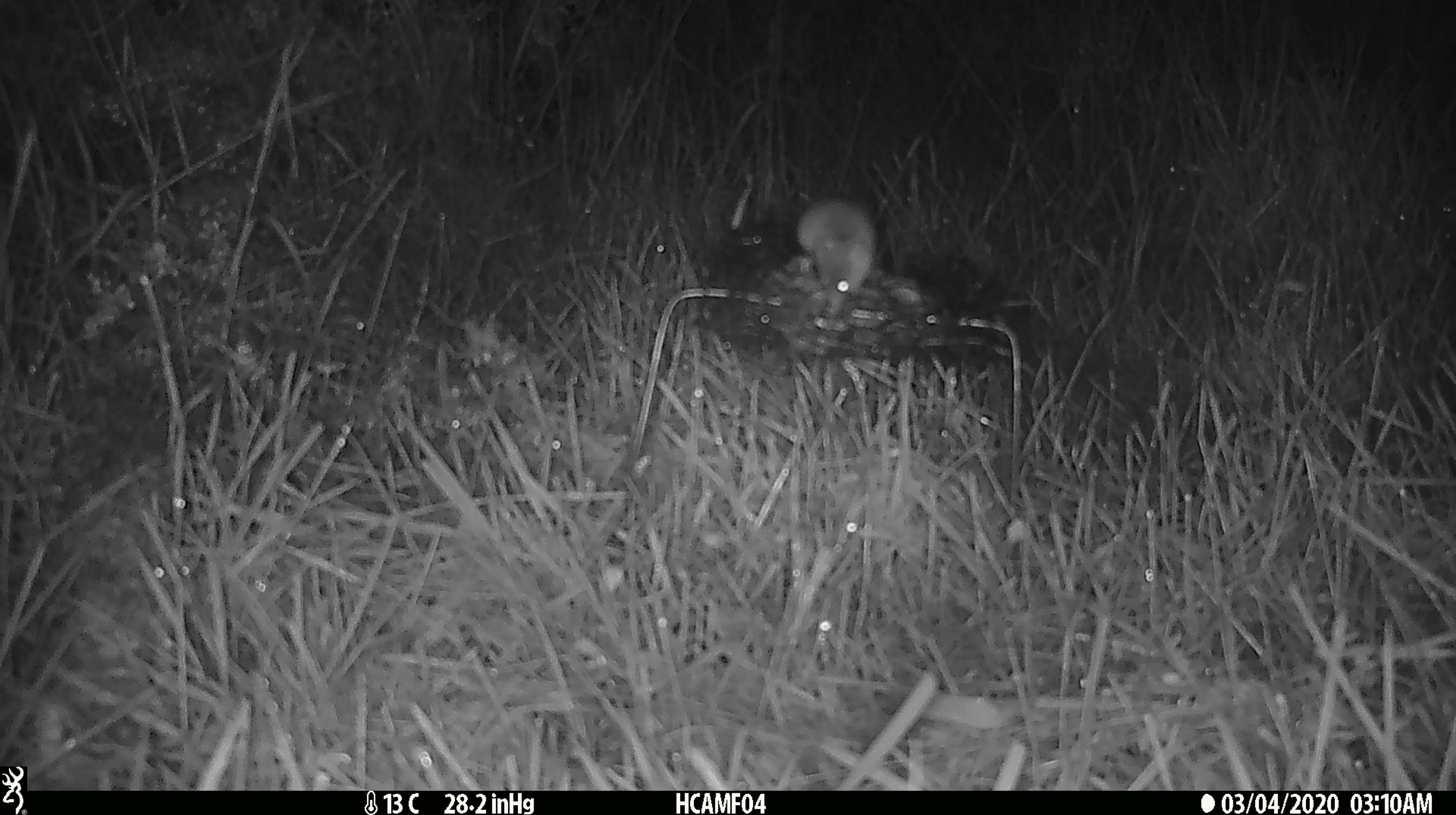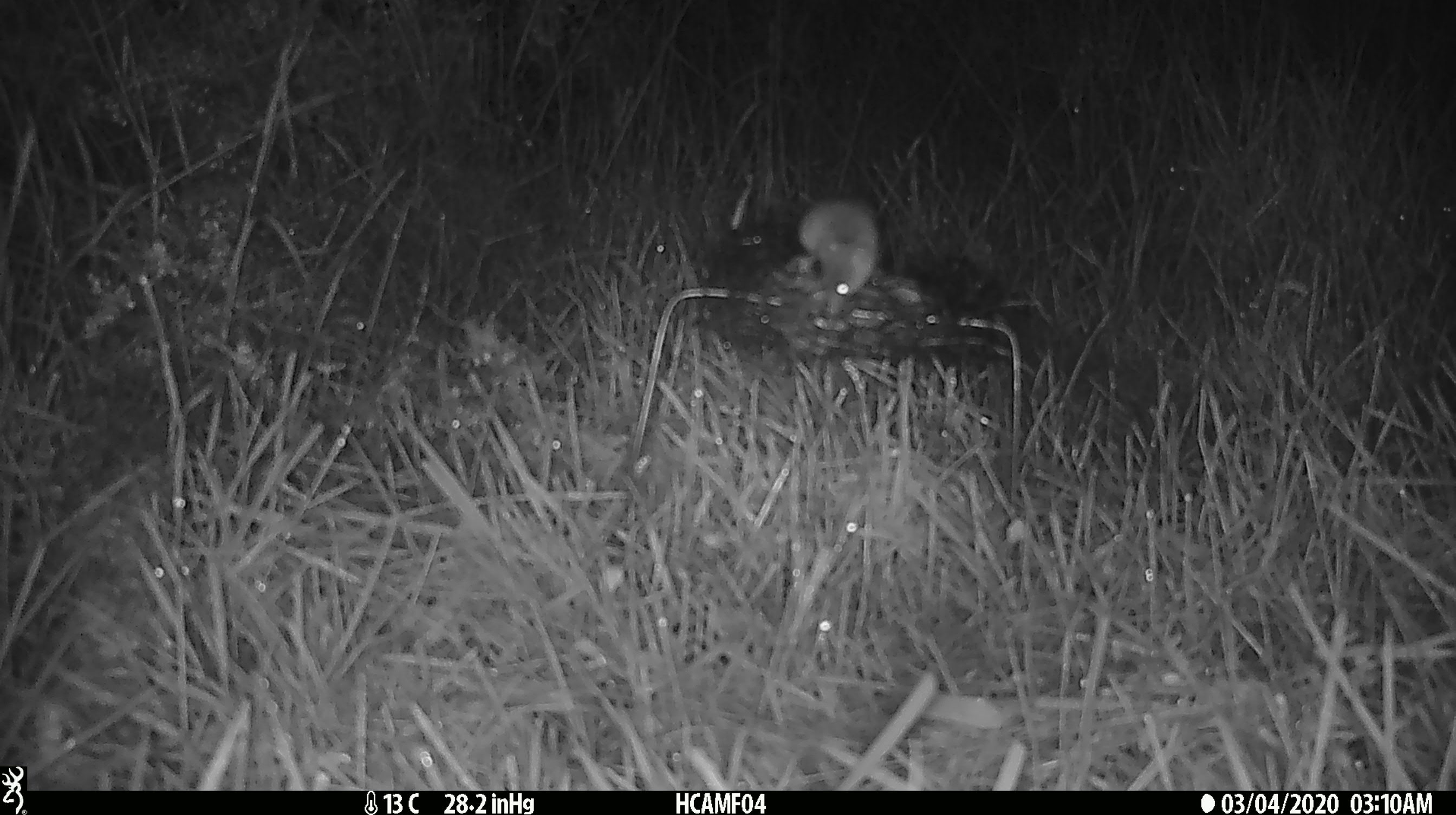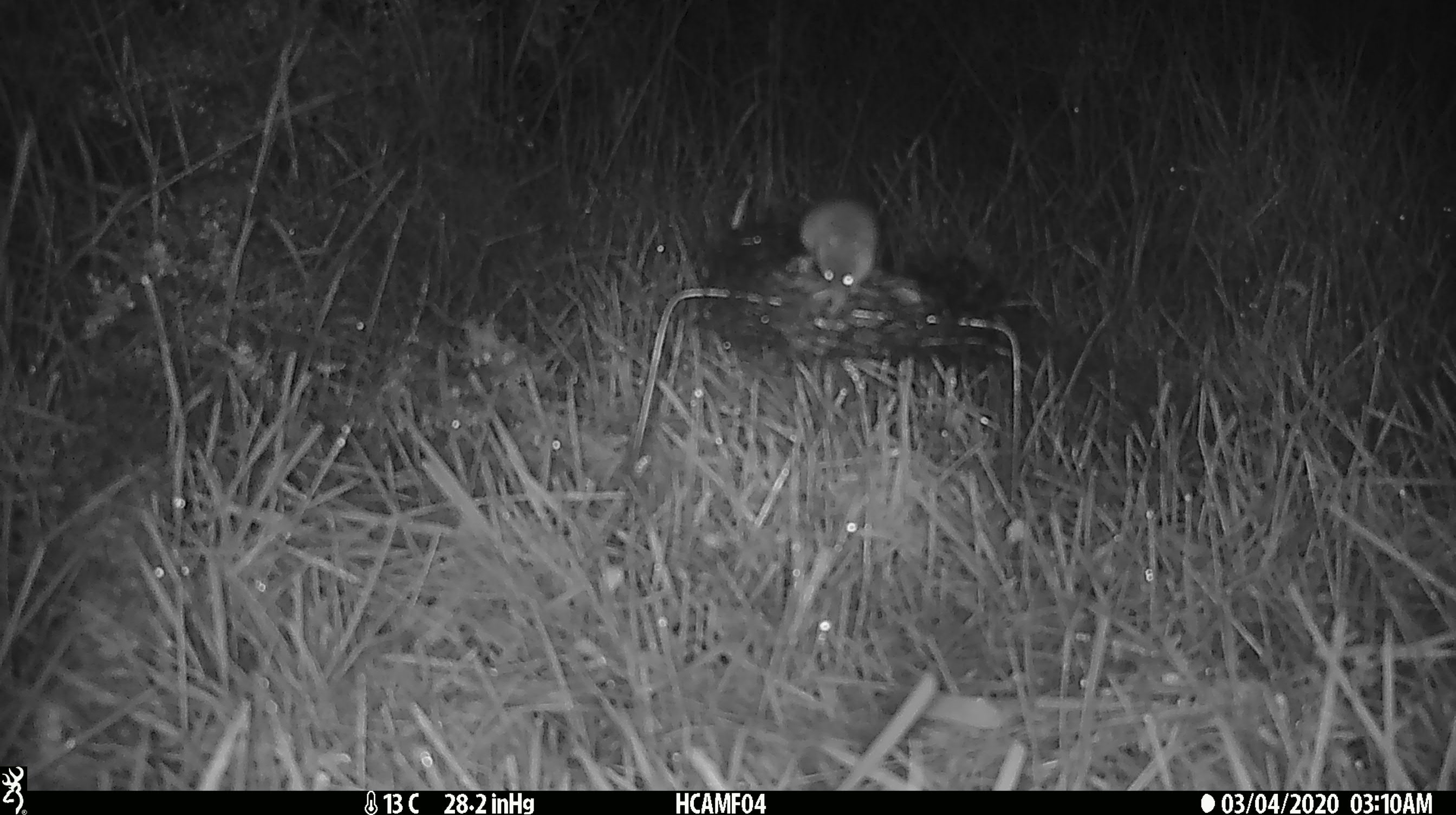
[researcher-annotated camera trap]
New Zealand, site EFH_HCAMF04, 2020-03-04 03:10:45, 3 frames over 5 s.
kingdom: Animalia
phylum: Chordata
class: Mammalia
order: Rodentia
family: Muridae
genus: Mus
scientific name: Mus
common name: mouse